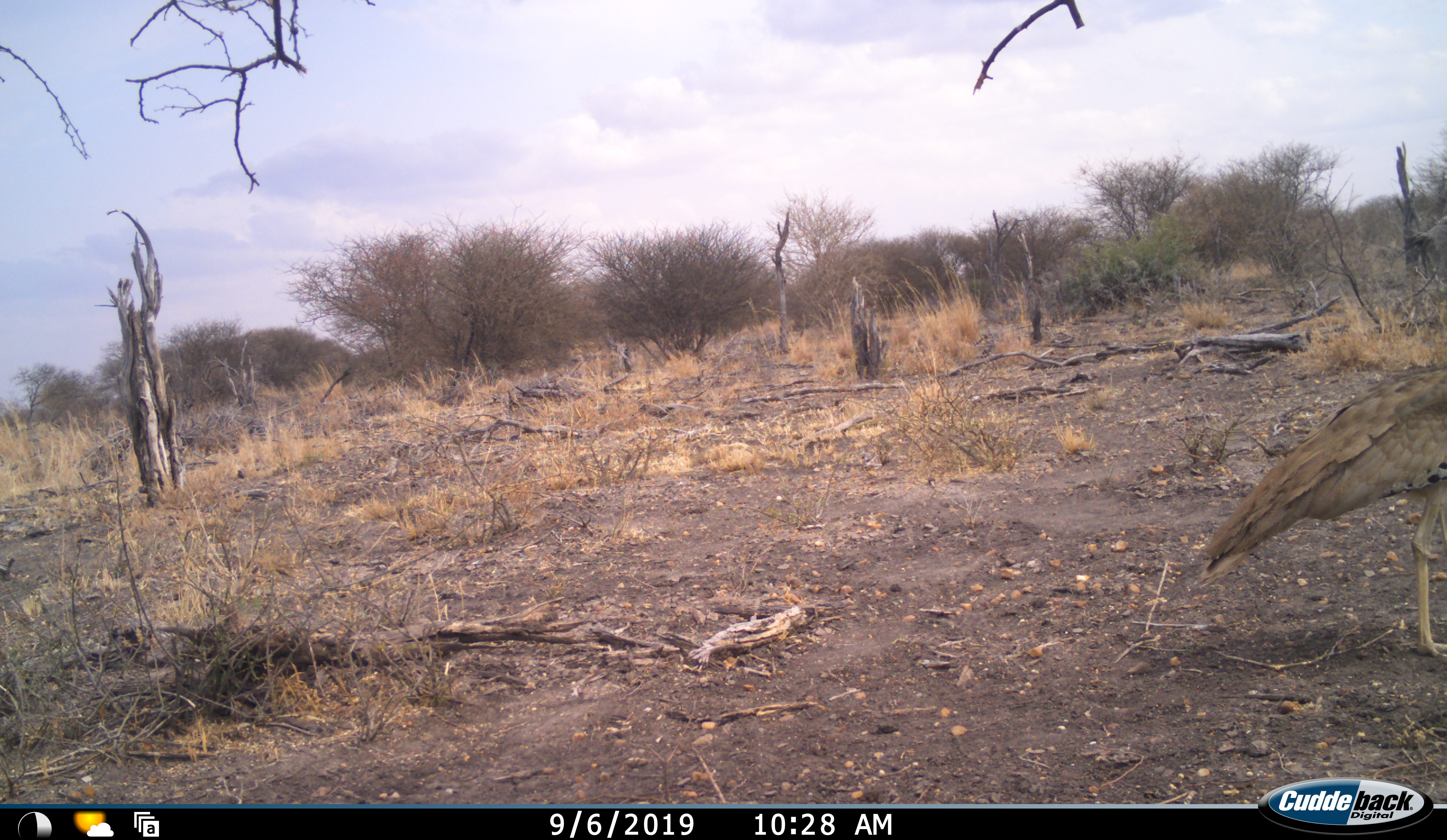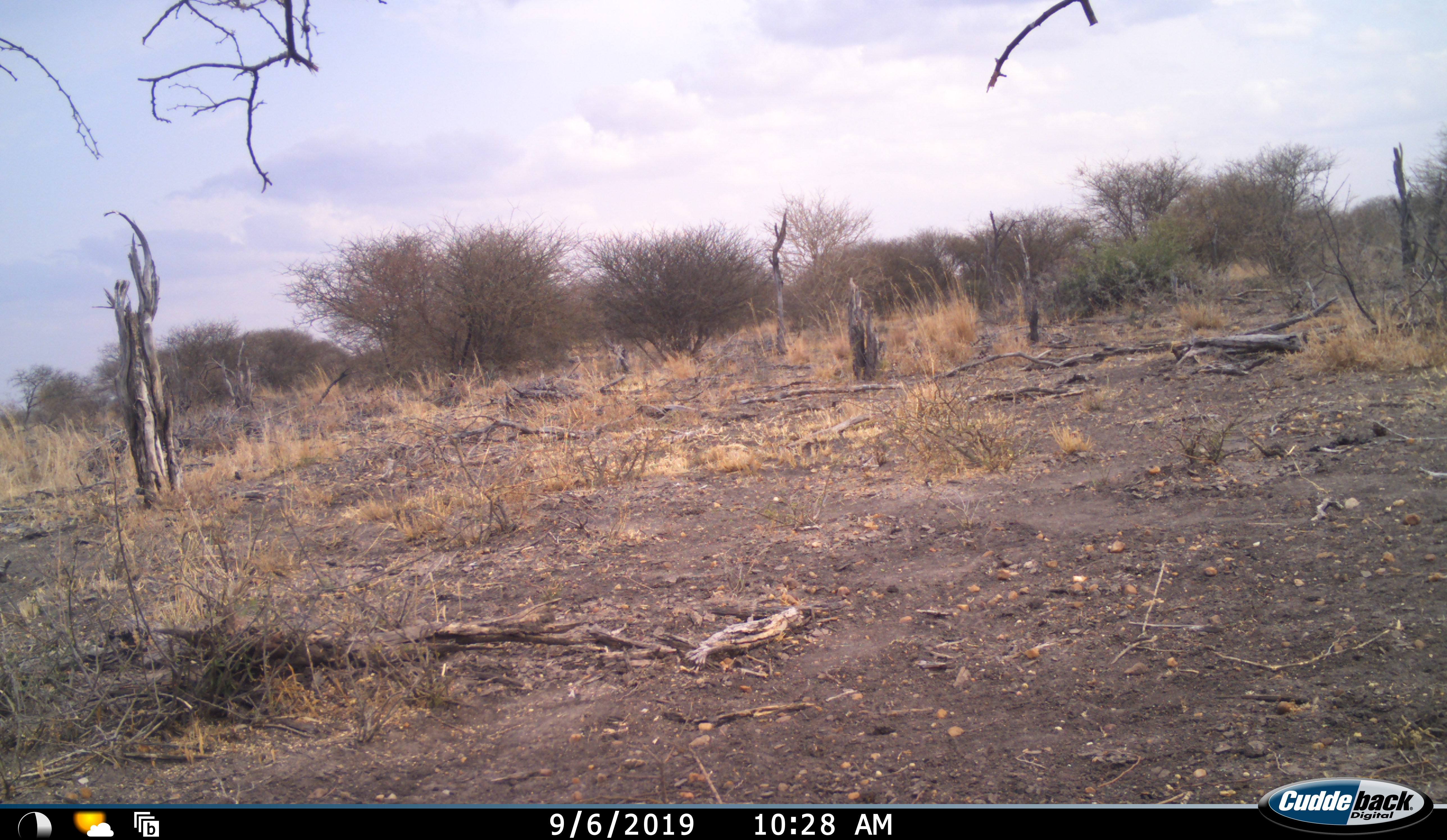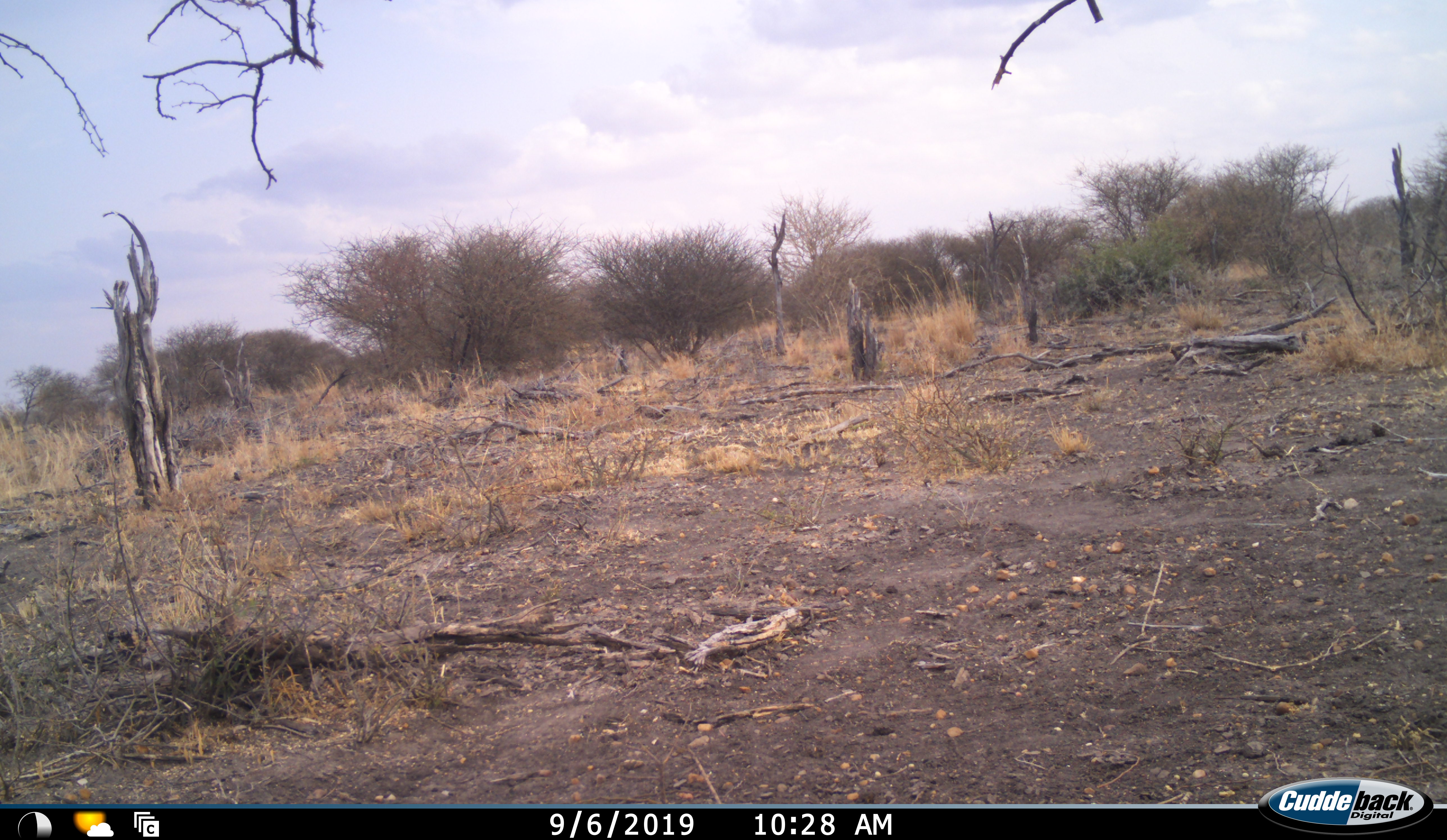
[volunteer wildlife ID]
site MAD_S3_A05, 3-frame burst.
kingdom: Animalia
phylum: Chordata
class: Aves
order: Otidiformes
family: Otididae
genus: Ardeotis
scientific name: Ardeotis kori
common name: kori bustard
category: bustardkori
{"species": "bustardkori (kori bustard) (Ardeotis kori)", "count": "1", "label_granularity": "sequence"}